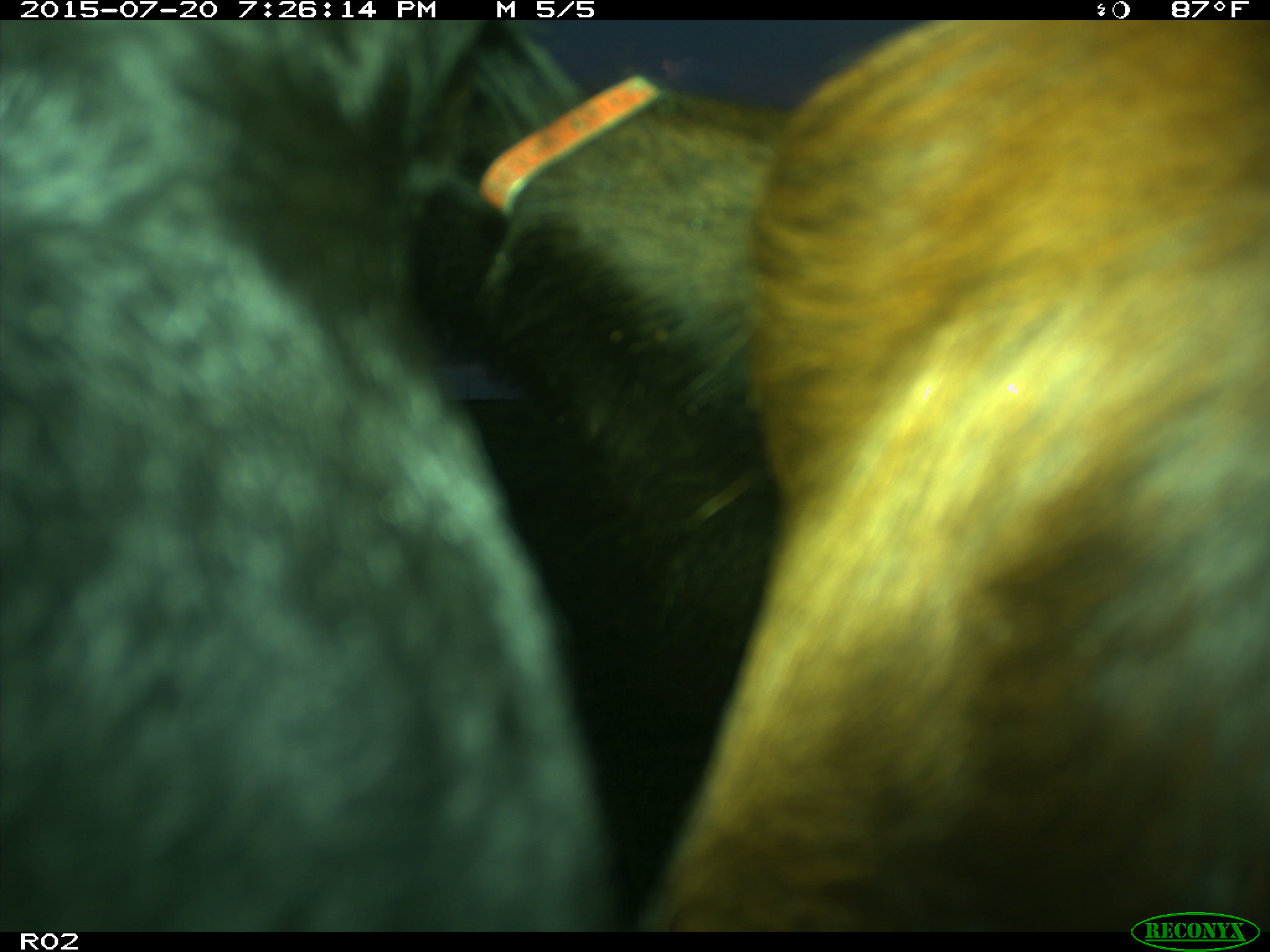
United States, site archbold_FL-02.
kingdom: Animalia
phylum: Chordata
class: Mammalia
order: Artiodactyla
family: Bovidae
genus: Bos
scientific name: Bos taurus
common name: domestic cow